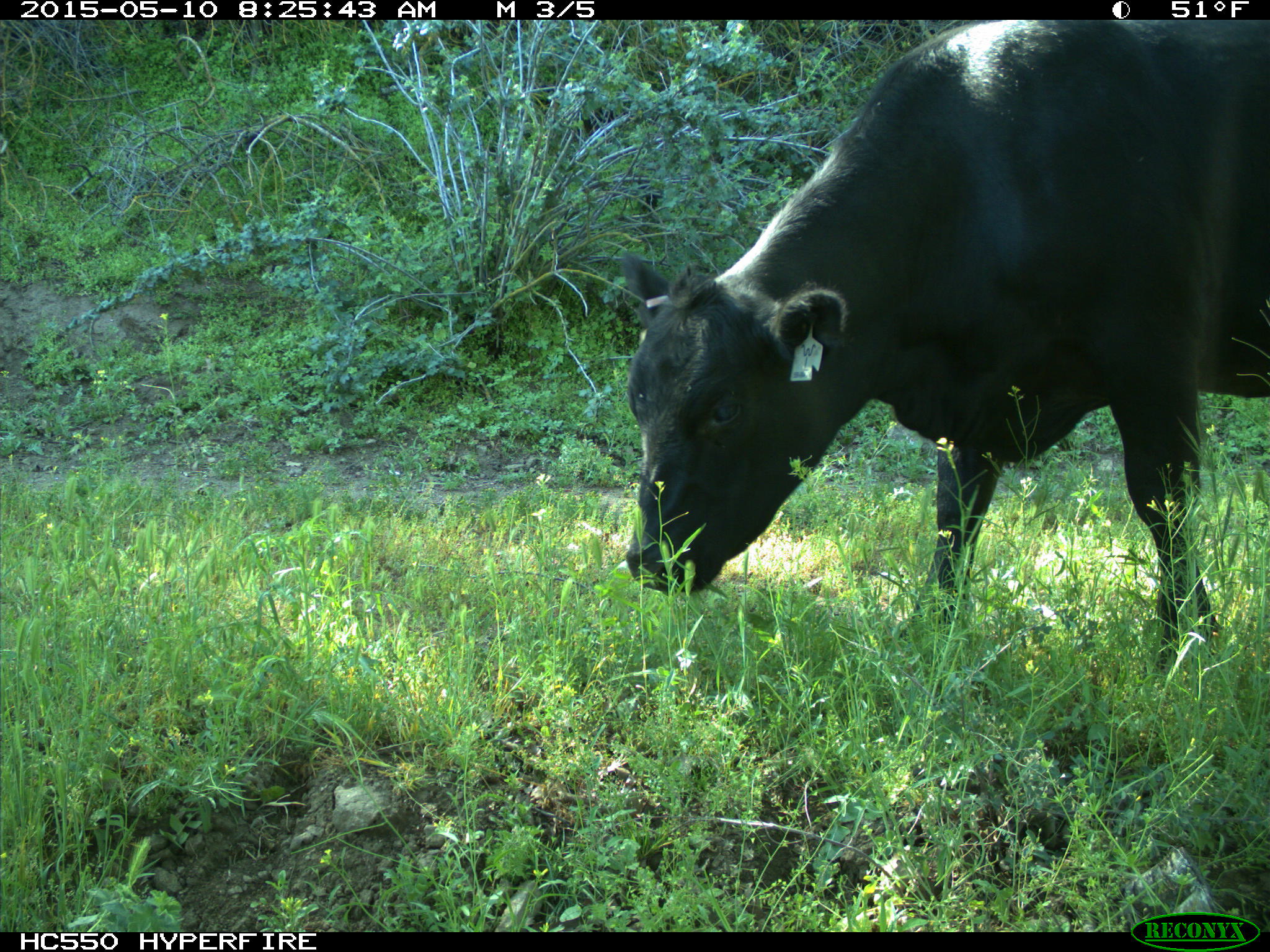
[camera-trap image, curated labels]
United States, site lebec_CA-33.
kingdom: Animalia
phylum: Chordata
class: Mammalia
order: Artiodactyla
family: Bovidae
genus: Bos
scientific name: Bos taurus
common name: domestic cow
Bos taurus (domestic cow).